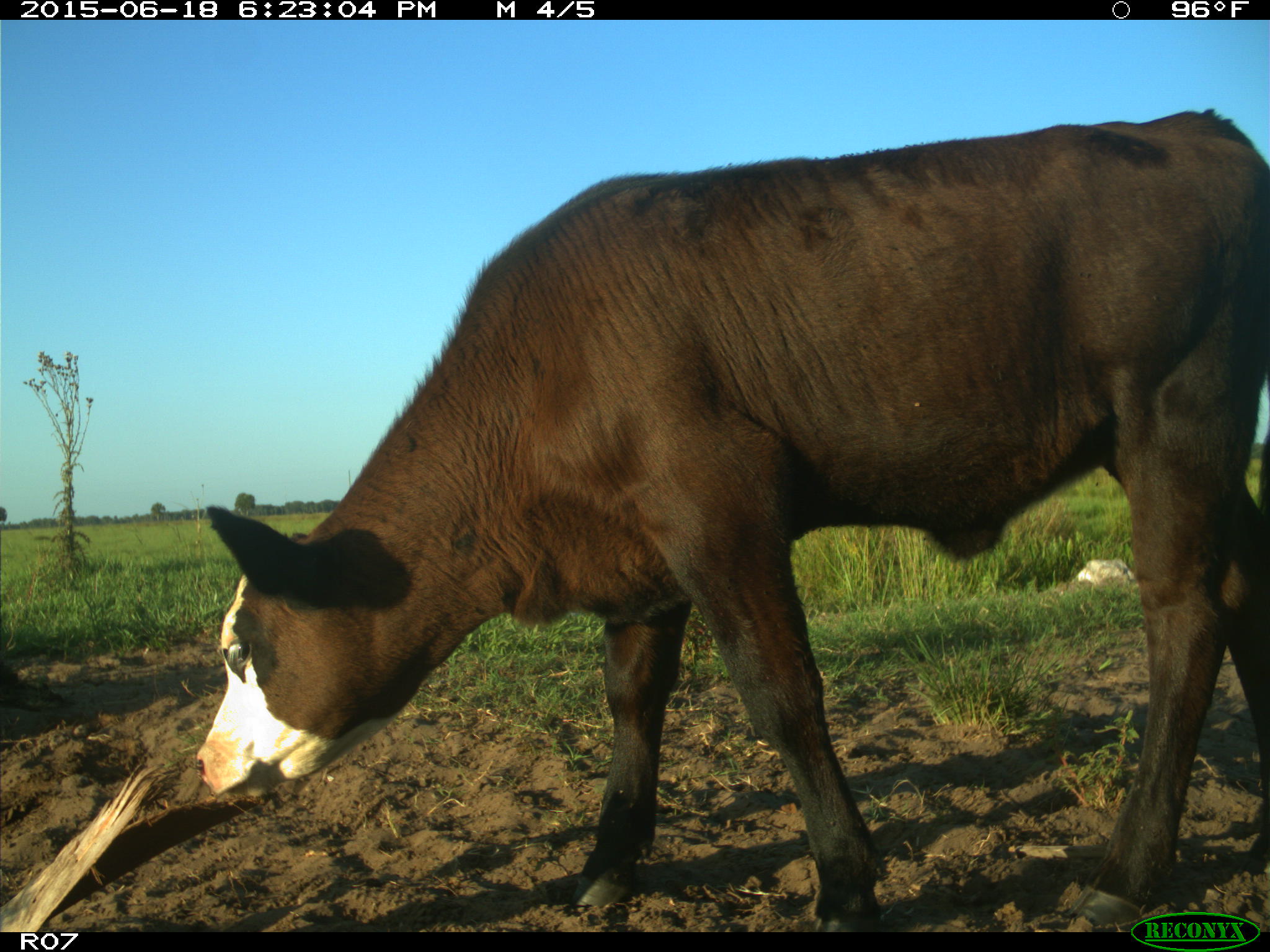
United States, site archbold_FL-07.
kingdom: Animalia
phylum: Chordata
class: Mammalia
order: Artiodactyla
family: Bovidae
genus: Bos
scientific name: Bos taurus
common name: domestic cow